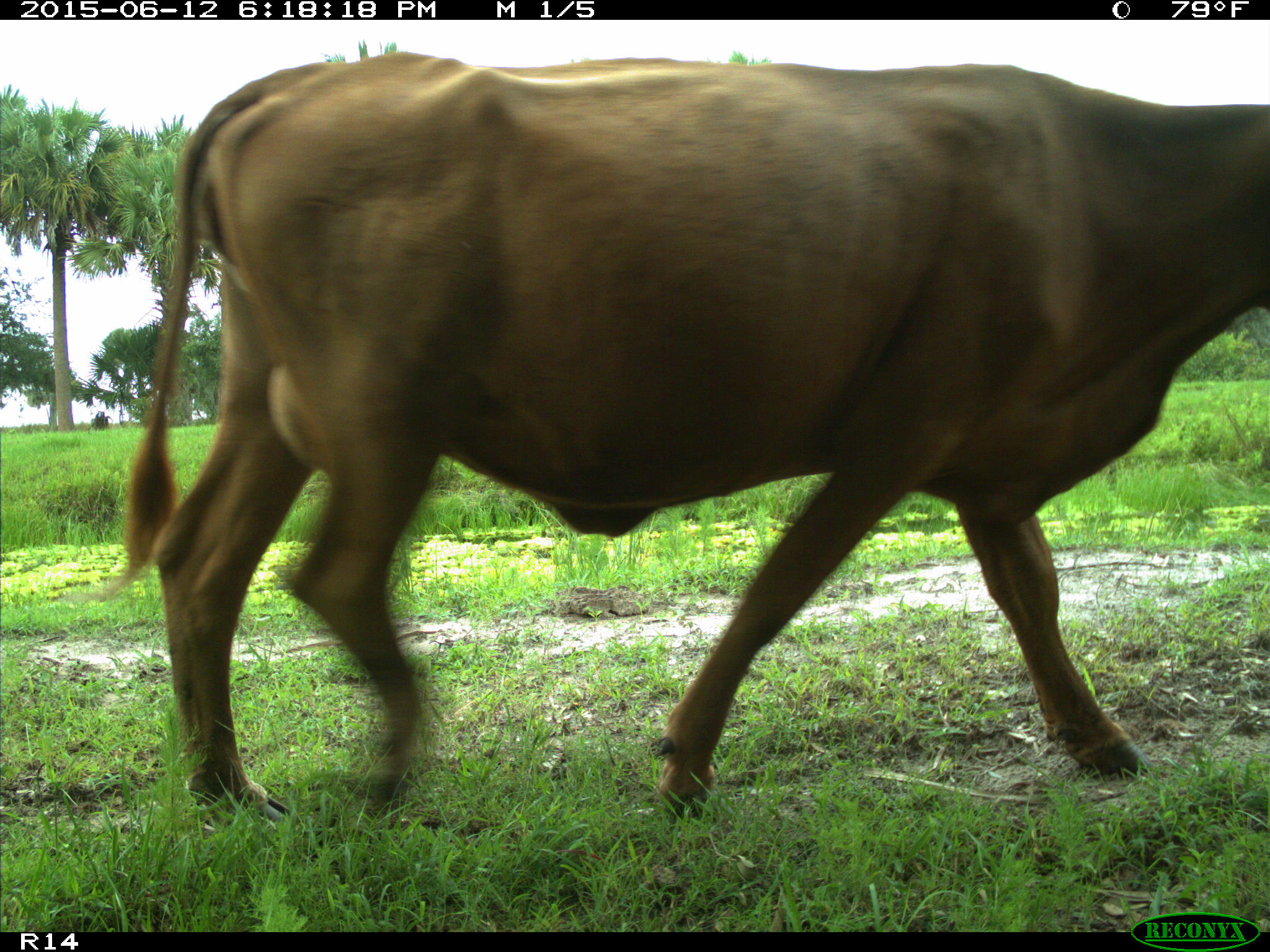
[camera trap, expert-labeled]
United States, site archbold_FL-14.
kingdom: Animalia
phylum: Chordata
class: Mammalia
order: Artiodactyla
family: Bovidae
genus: Bos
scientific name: Bos taurus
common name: domestic cow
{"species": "Bos taurus (domestic cow)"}